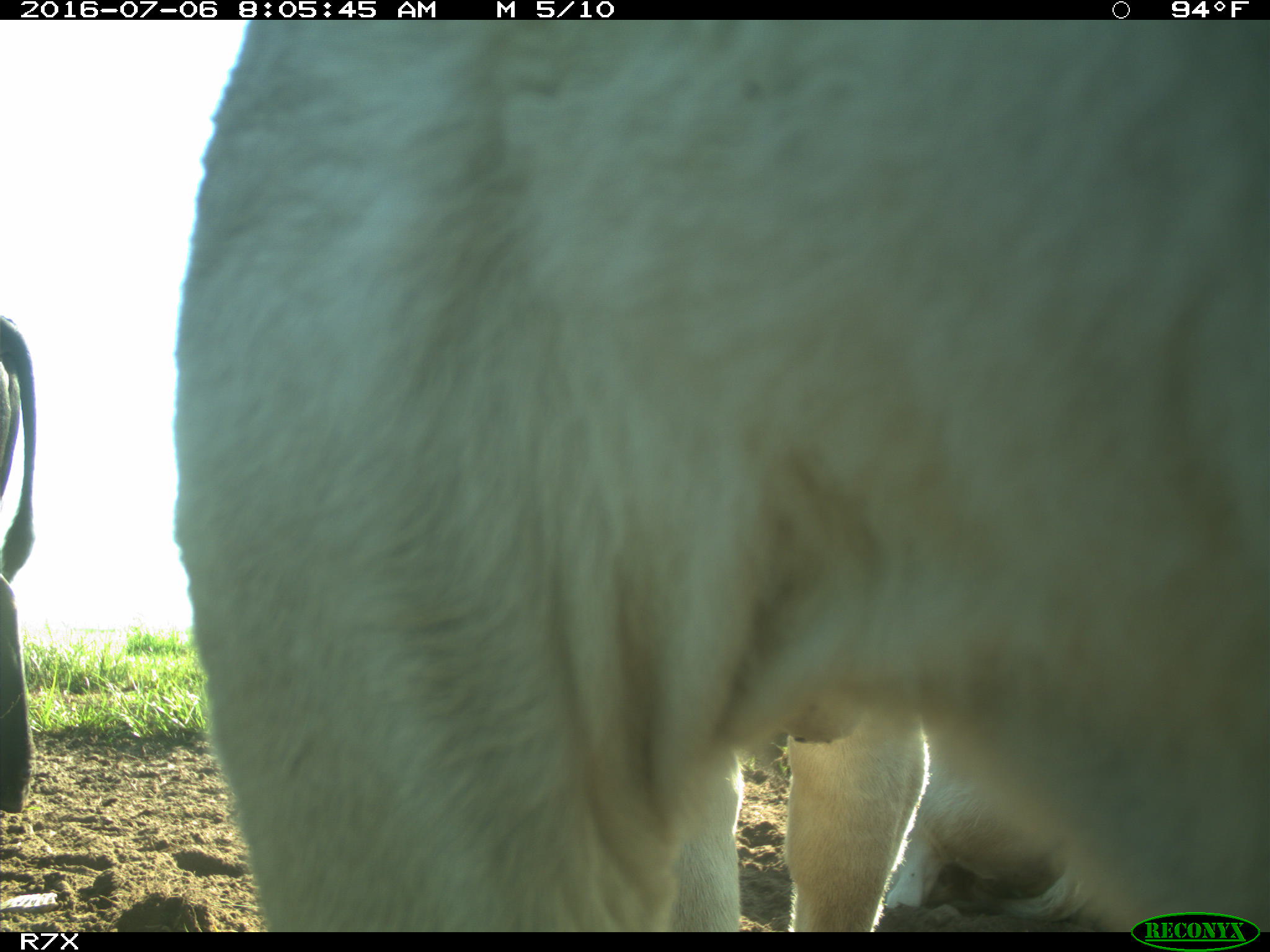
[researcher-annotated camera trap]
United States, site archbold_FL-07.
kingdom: Animalia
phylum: Chordata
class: Mammalia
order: Artiodactyla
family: Bovidae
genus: Bos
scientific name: Bos taurus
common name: domestic cow